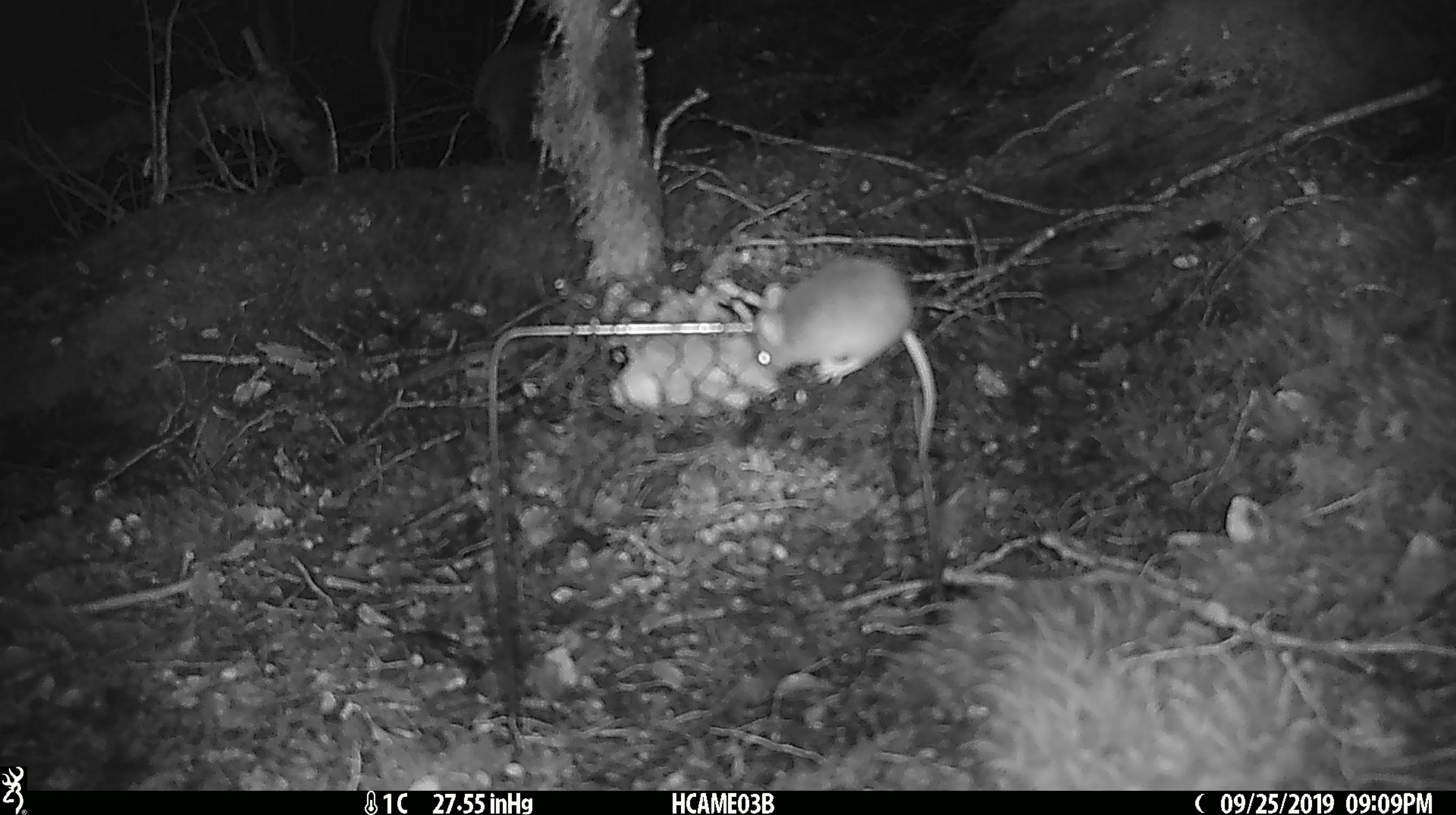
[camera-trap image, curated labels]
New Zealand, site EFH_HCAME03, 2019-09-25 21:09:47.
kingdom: Animalia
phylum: Chordata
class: Mammalia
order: Rodentia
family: Muridae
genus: Mus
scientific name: Mus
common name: mouse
Mouse (Mus).